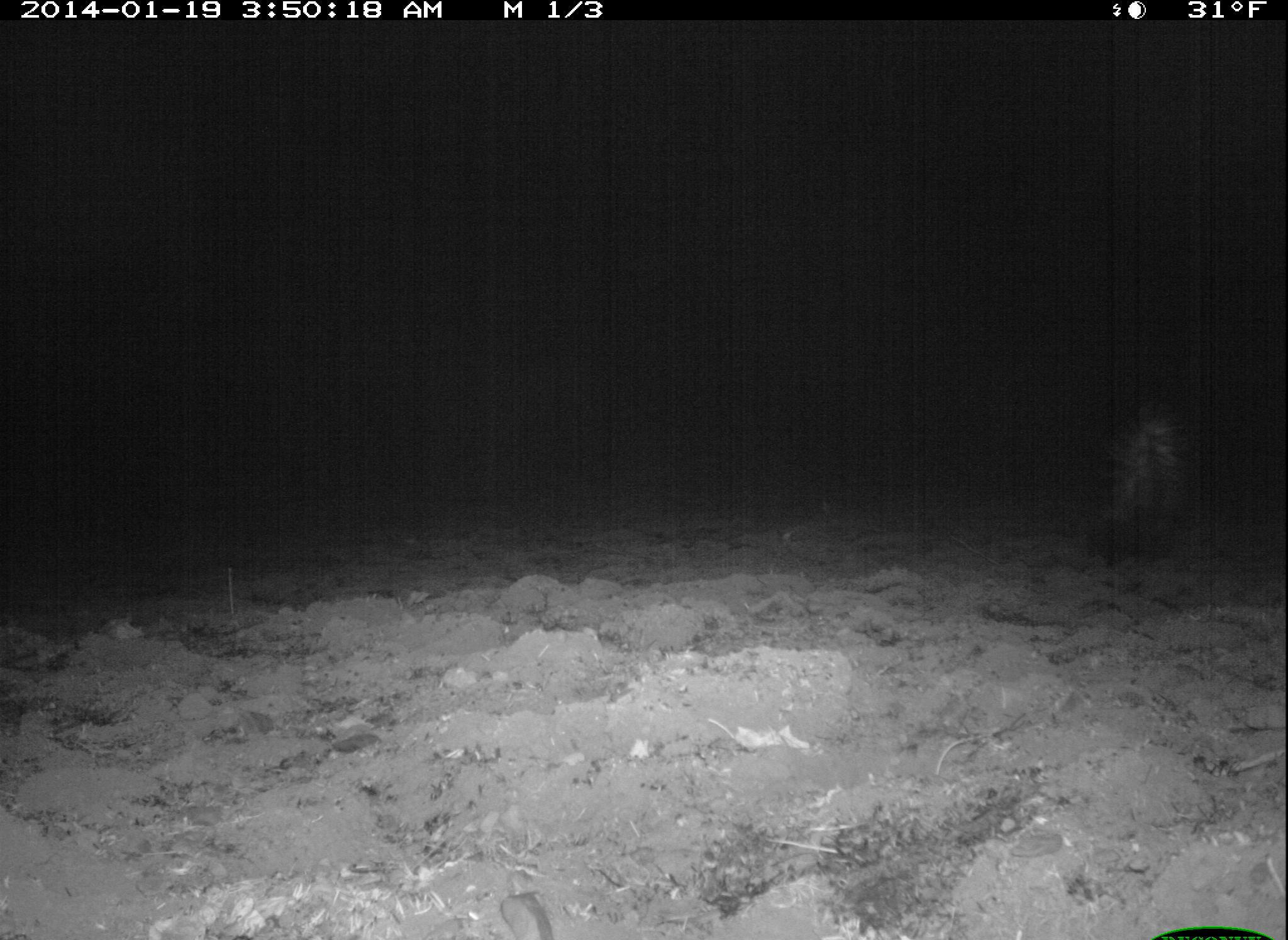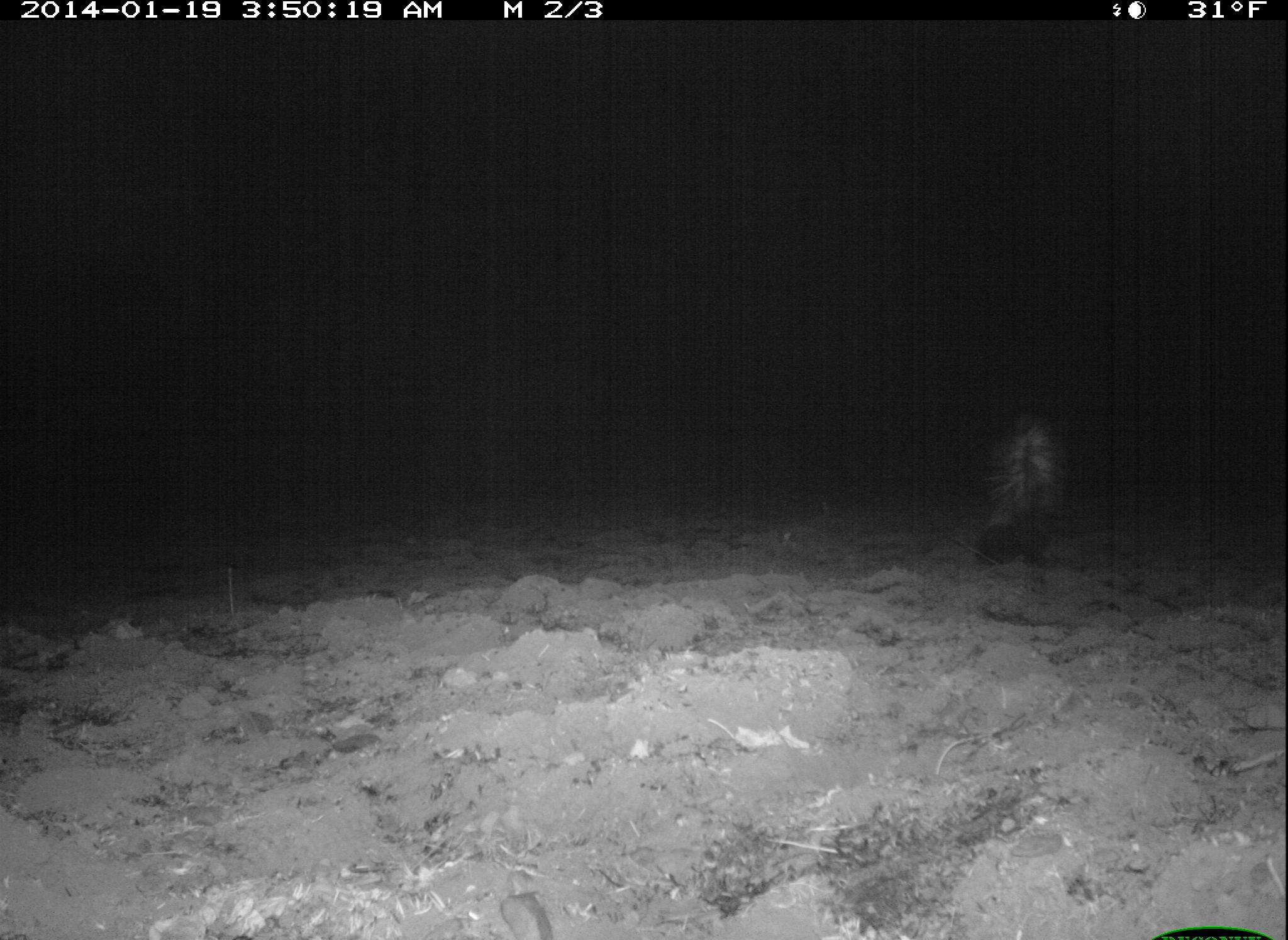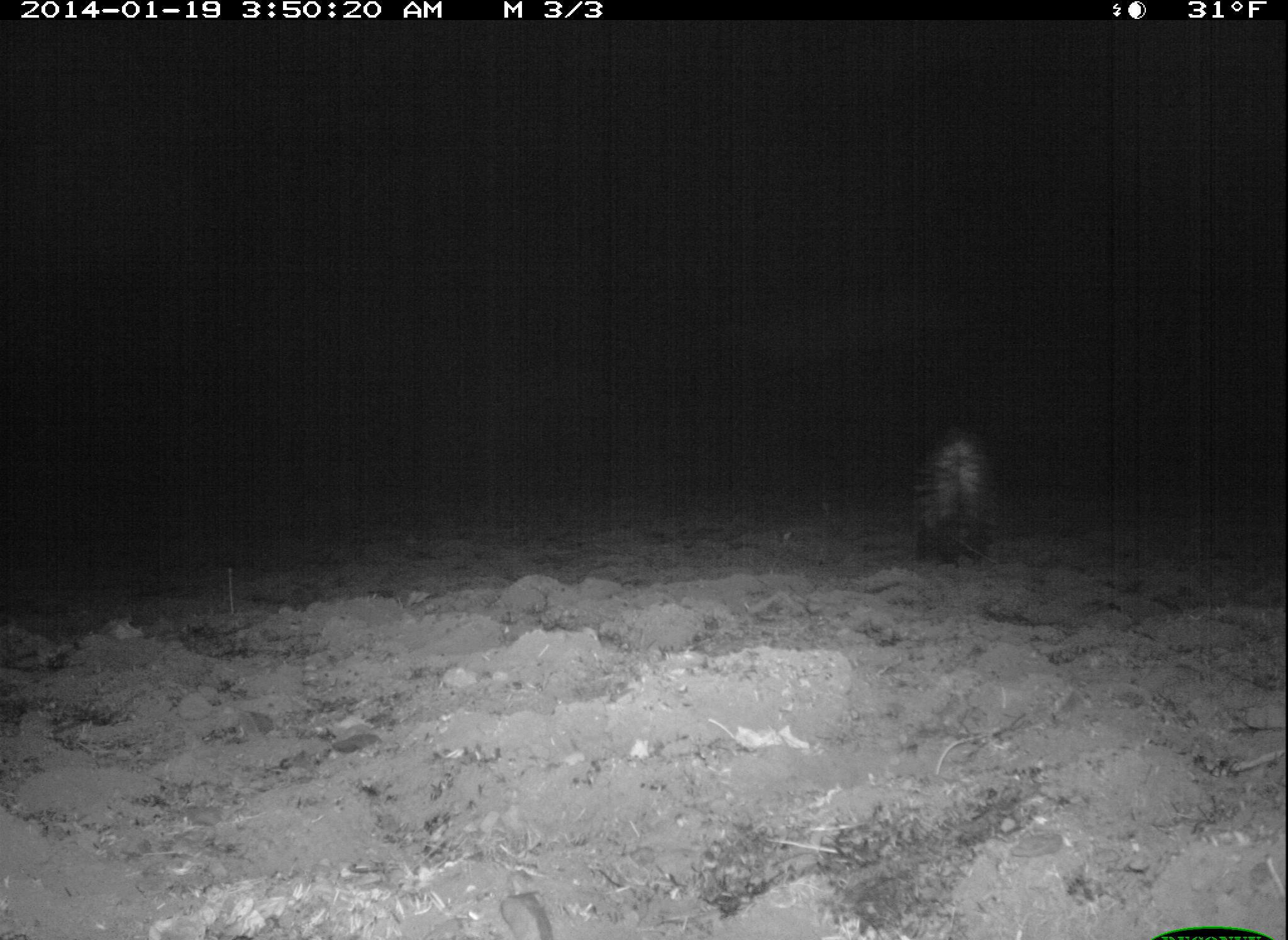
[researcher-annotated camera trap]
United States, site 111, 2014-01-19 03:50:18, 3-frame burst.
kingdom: Animalia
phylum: Chordata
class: Mammalia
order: Carnivora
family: Mephitidae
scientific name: Mephitidae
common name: skunk